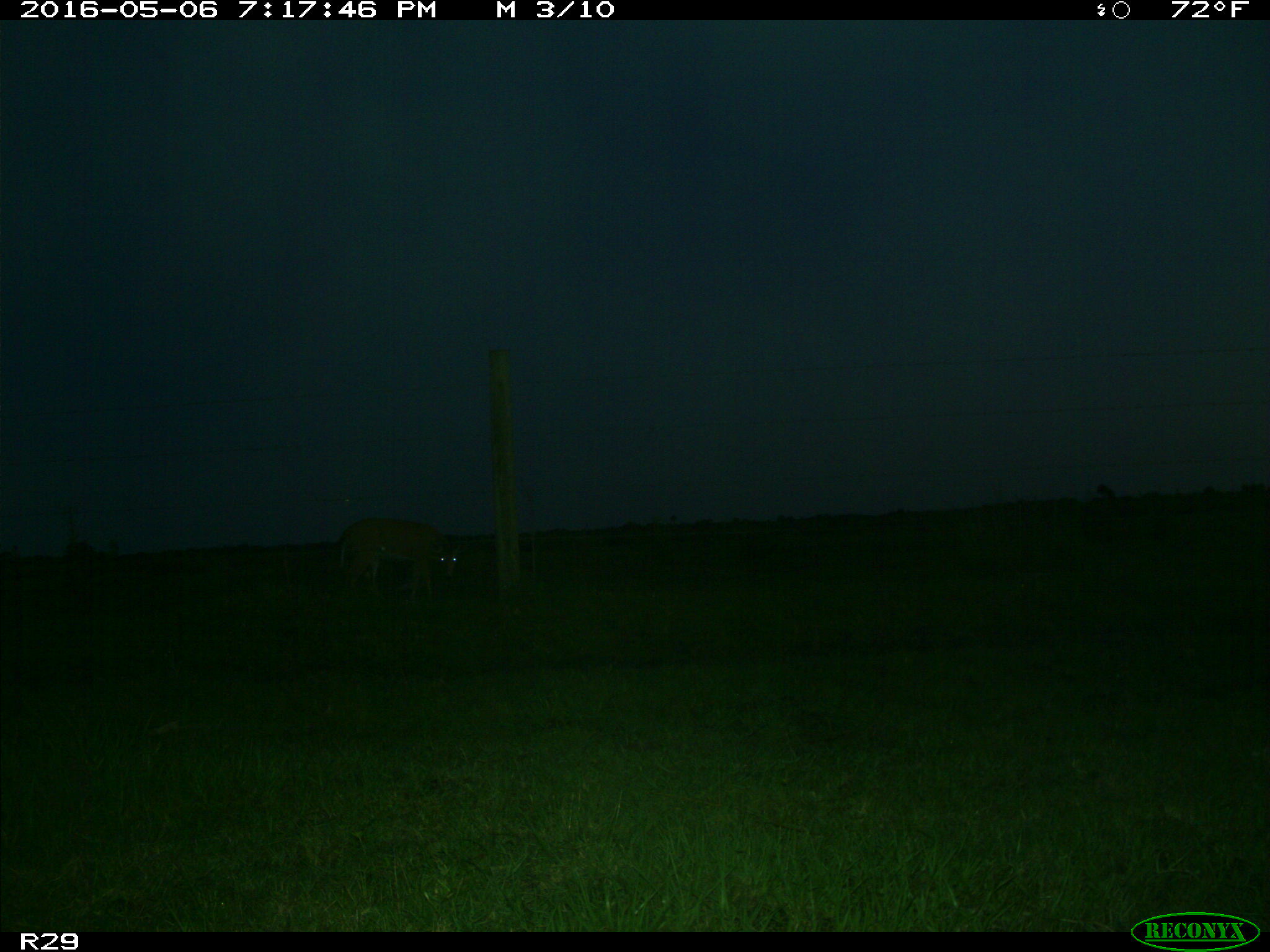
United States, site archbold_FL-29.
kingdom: Animalia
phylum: Chordata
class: Mammalia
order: Artiodactyla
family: Cervidae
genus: Odocoileus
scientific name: Odocoileus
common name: deer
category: unidentified deer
Unidentified deer (deer) (Odocoileus).